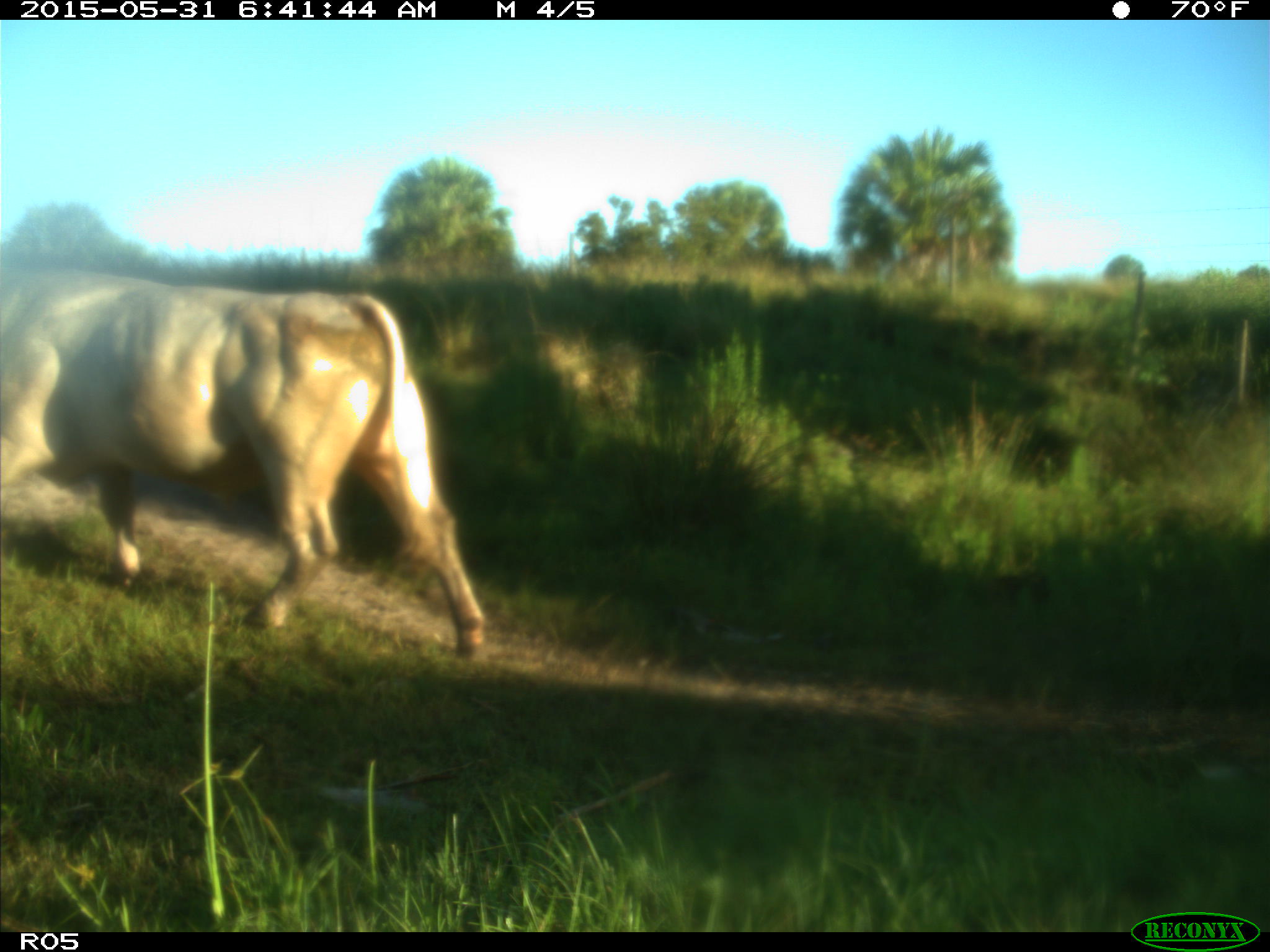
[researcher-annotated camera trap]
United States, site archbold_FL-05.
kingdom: Animalia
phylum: Chordata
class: Mammalia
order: Artiodactyla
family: Bovidae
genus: Bos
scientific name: Bos taurus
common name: domestic cow